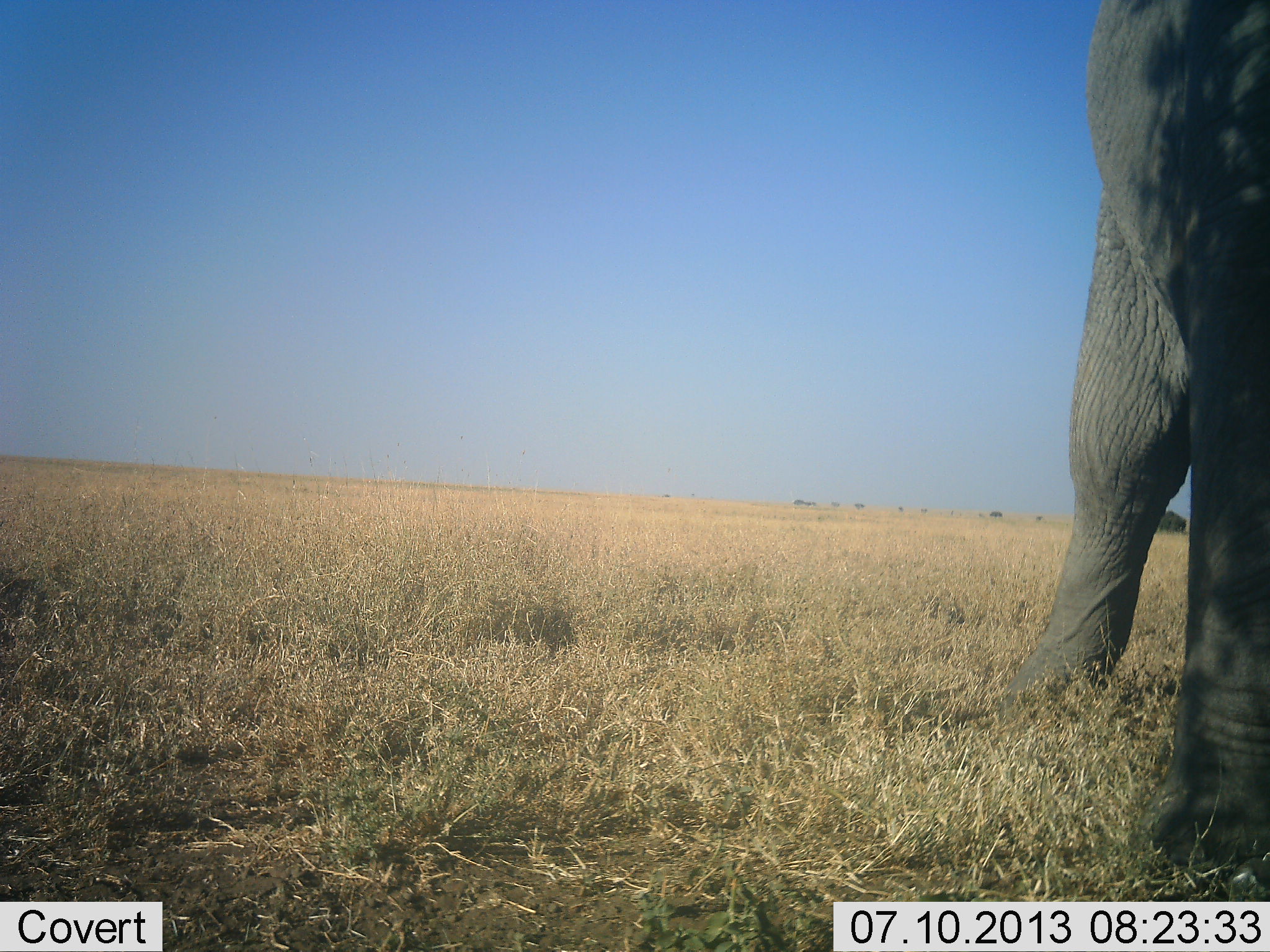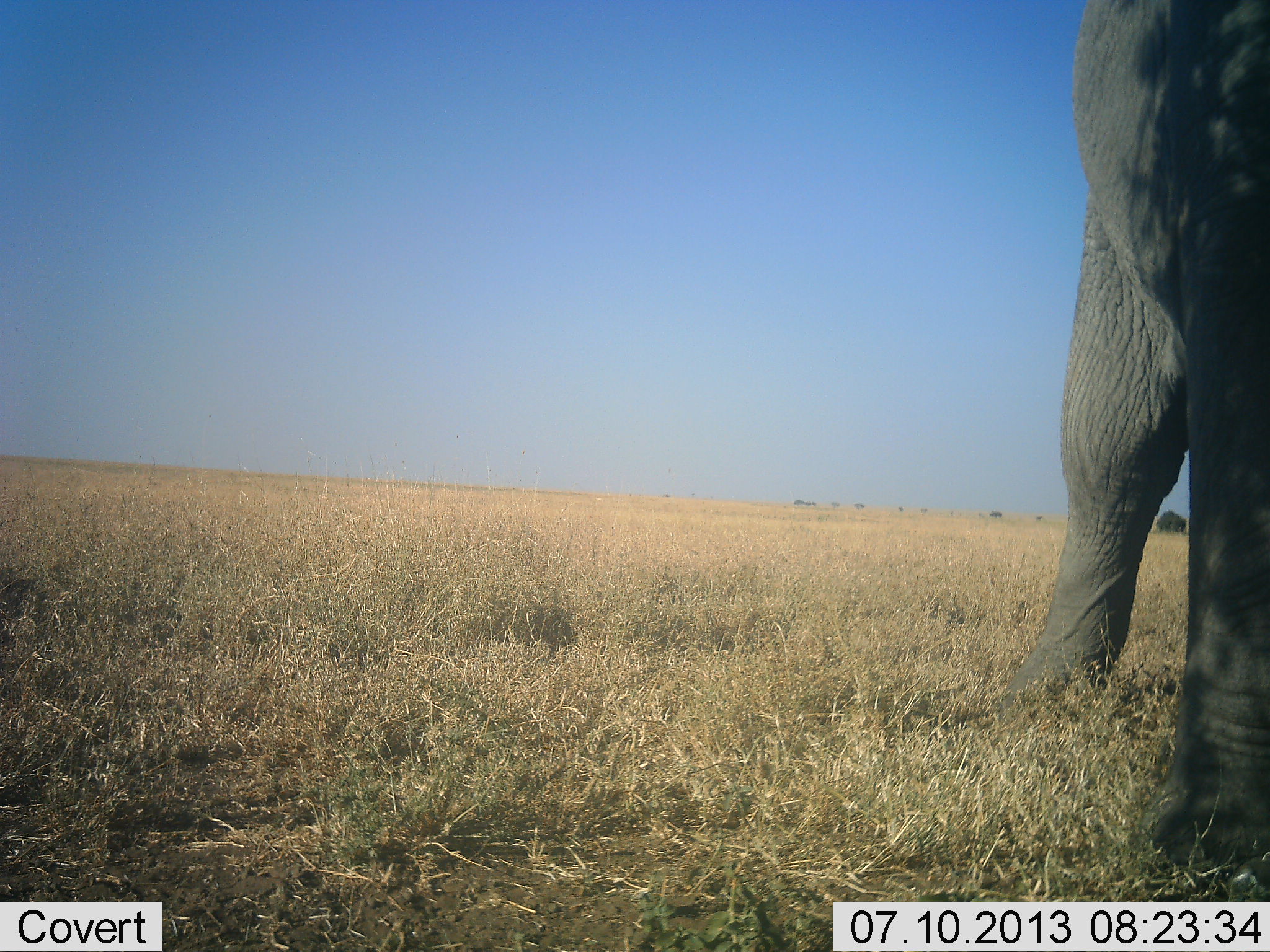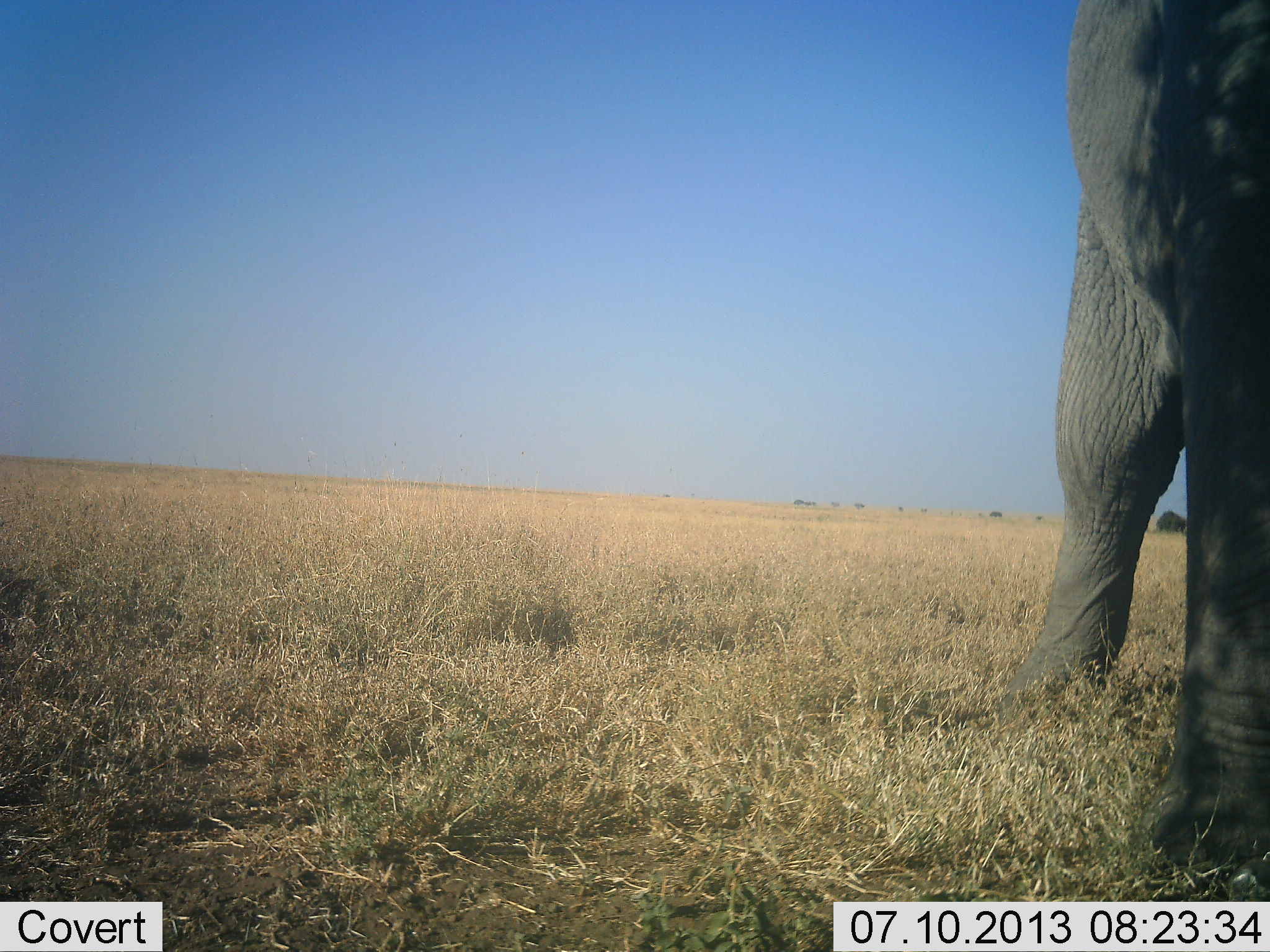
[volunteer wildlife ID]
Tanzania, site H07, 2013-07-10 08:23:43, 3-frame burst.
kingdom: Animalia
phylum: Chordata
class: Mammalia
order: Proboscidea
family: Elephantidae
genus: Loxodonta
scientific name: Loxodonta africana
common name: african bush elephant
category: elephant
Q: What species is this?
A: Elephant (african bush elephant) (Loxodonta africana).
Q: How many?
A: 1.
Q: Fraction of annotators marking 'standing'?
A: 100%.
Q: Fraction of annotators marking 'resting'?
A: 0%.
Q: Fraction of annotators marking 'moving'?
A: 0%.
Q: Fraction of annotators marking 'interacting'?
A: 0%.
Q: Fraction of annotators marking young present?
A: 0%.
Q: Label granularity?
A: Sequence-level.